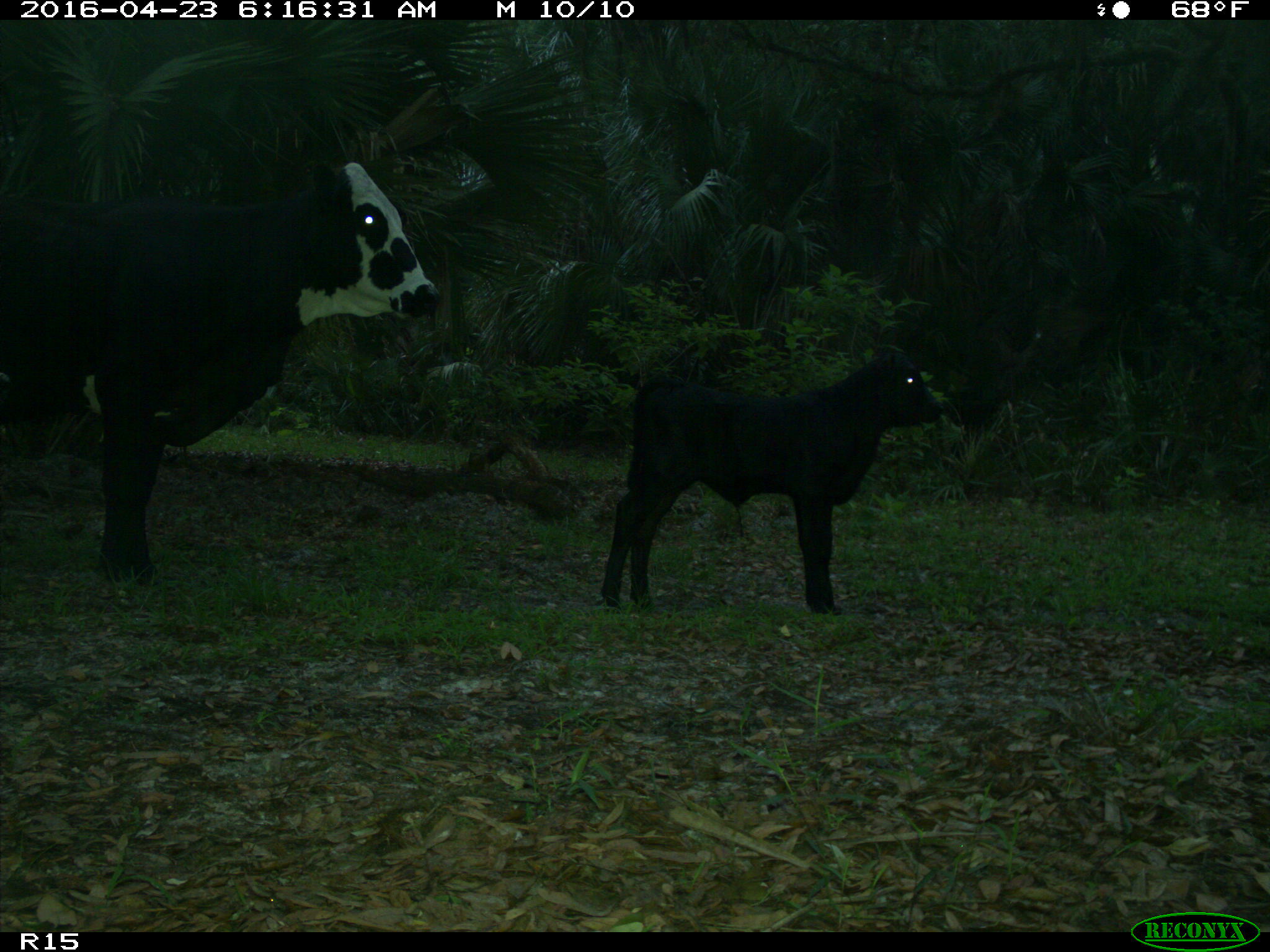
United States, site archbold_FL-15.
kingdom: Animalia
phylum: Chordata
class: Mammalia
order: Artiodactyla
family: Bovidae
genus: Bos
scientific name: Bos taurus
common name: domestic cow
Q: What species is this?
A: Bos taurus (domestic cow).